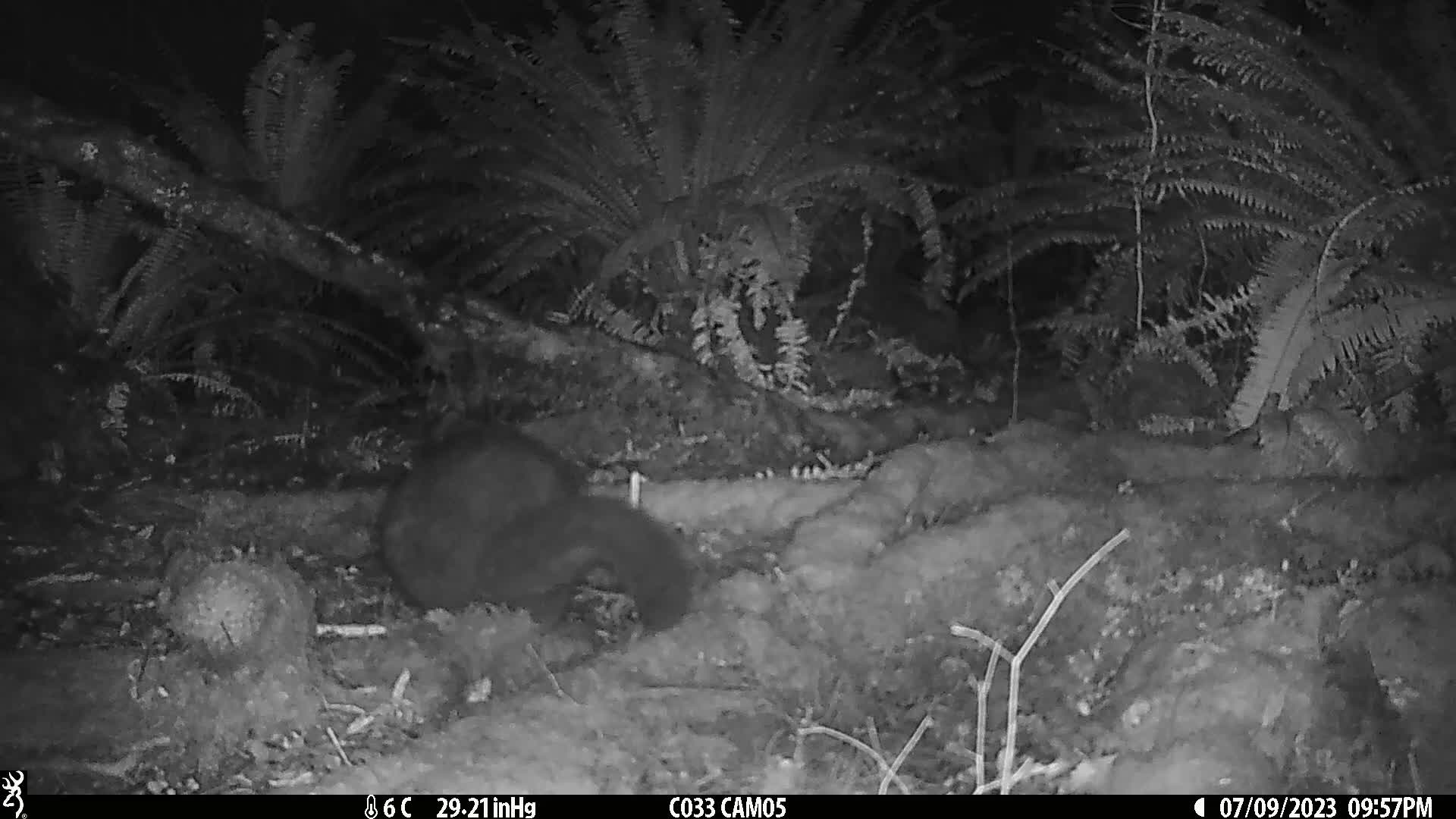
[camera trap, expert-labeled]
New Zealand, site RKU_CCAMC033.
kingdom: Animalia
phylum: Chordata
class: Mammalia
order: Diprotodontia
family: Phalangeridae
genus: Trichosurus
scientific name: Trichosurus vulpecula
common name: common brushtail possum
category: possum